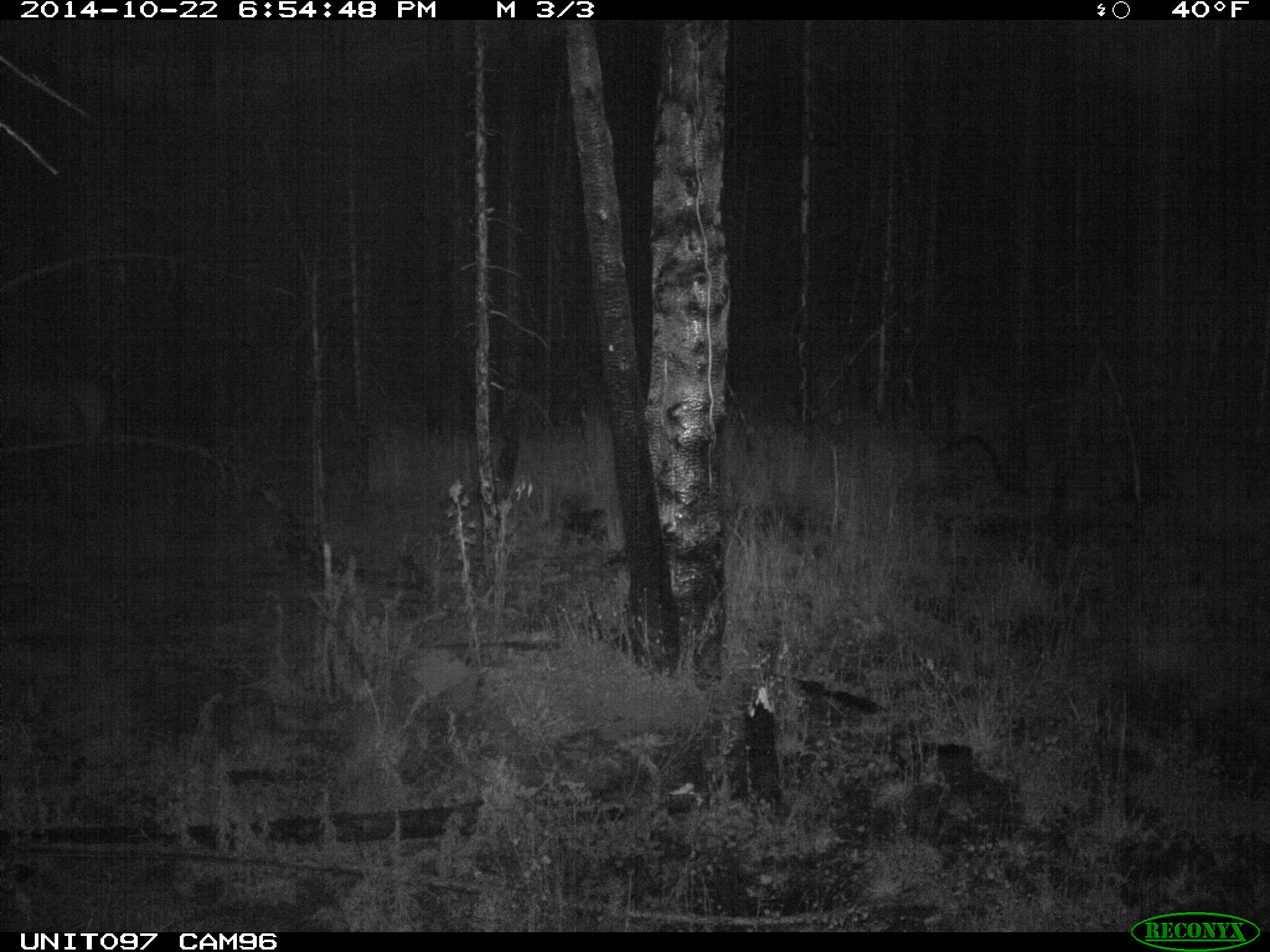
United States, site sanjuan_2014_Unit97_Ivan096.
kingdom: Animalia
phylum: Chordata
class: Mammalia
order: Artiodactyla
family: Cervidae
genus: Cervus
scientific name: Cervus elaphus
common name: red deer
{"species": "Cervus elaphus (red deer)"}